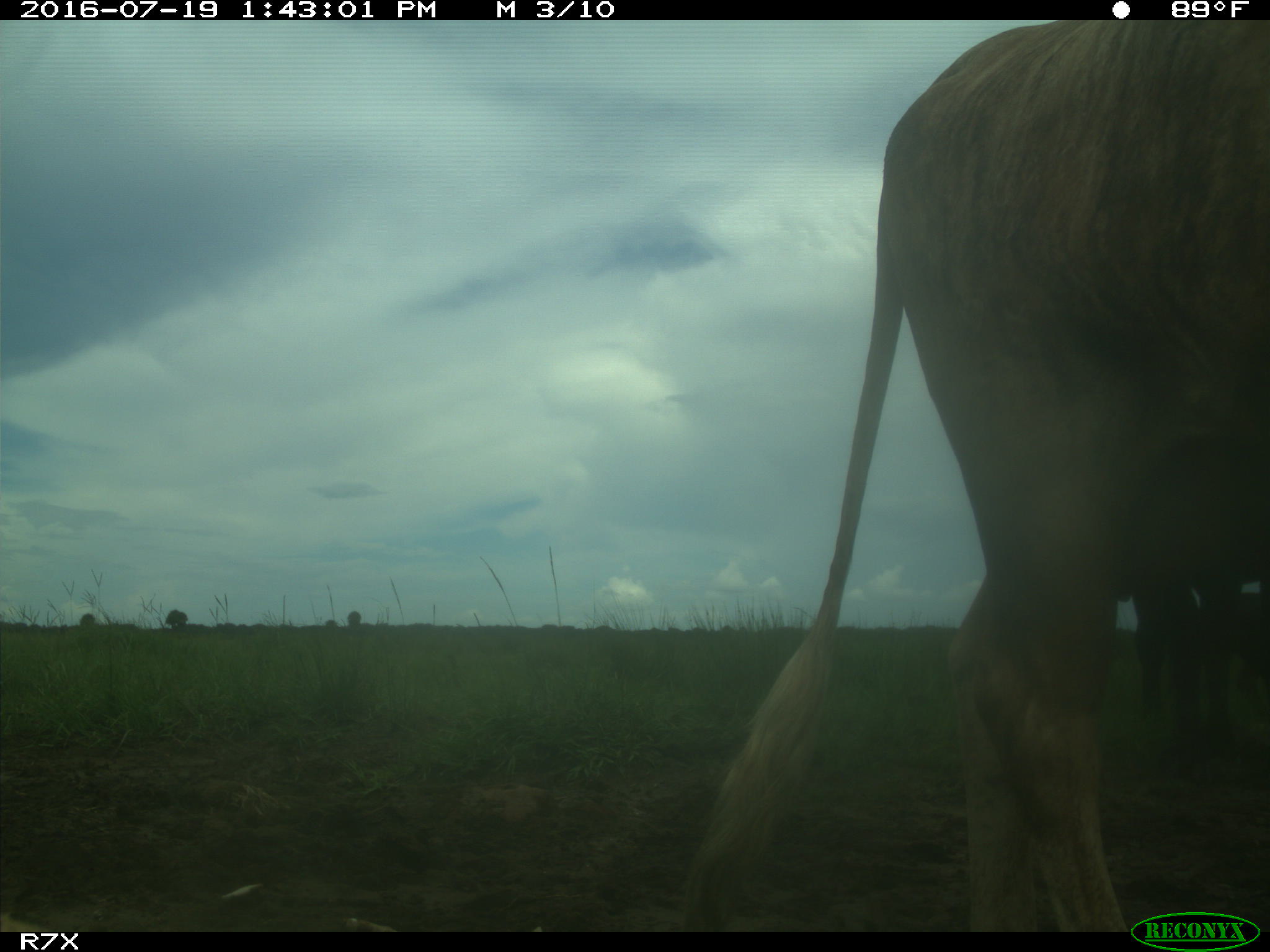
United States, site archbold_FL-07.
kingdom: Animalia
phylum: Chordata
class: Mammalia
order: Artiodactyla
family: Bovidae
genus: Bos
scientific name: Bos taurus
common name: domestic cow